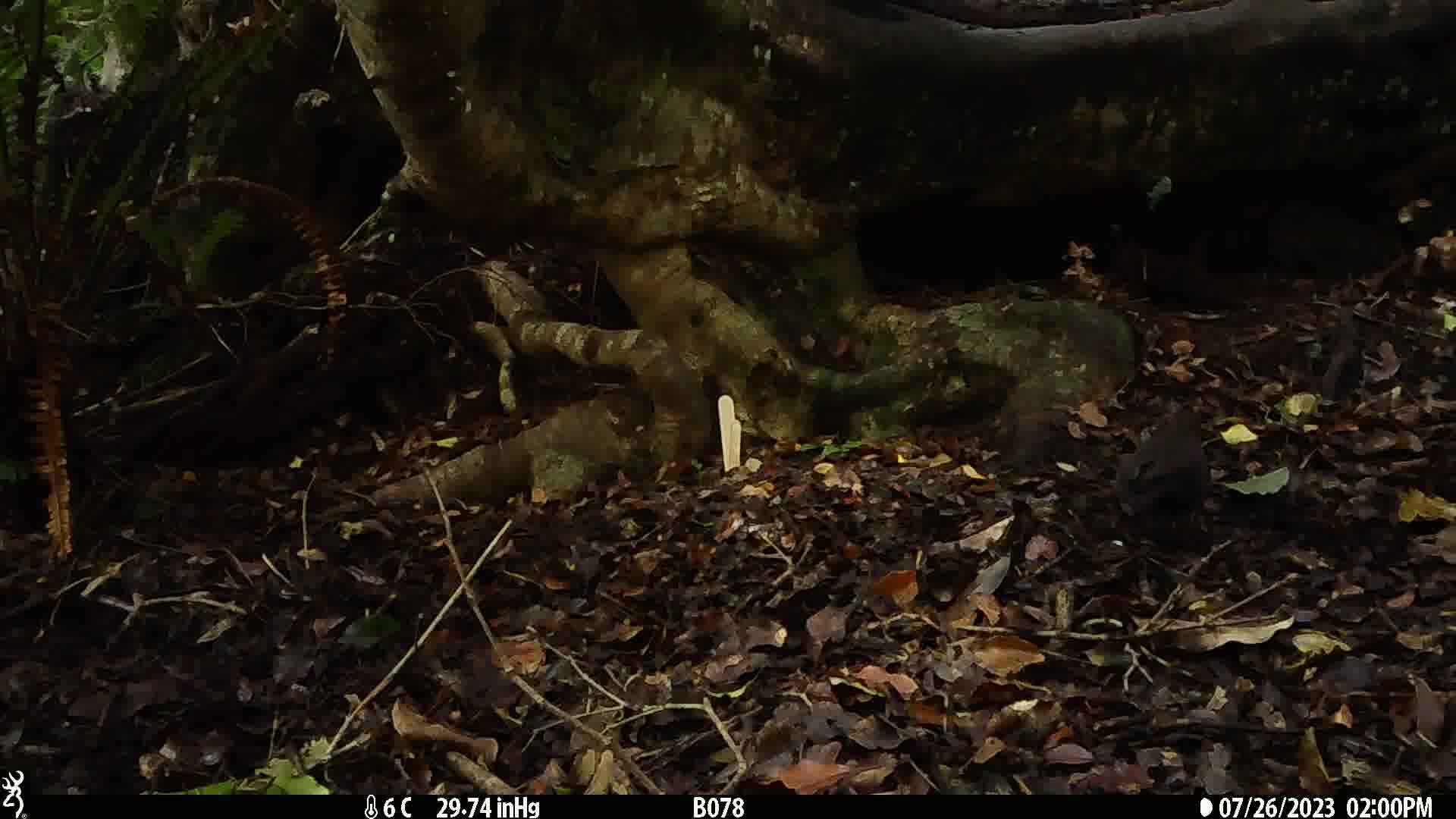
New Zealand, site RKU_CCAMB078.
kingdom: Animalia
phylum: Chordata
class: Aves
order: Passeriformes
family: Turdidae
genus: Turdus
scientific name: Turdus merula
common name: eurasian blackbird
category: blackbird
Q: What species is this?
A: Blackbird (eurasian blackbird) (Turdus merula).